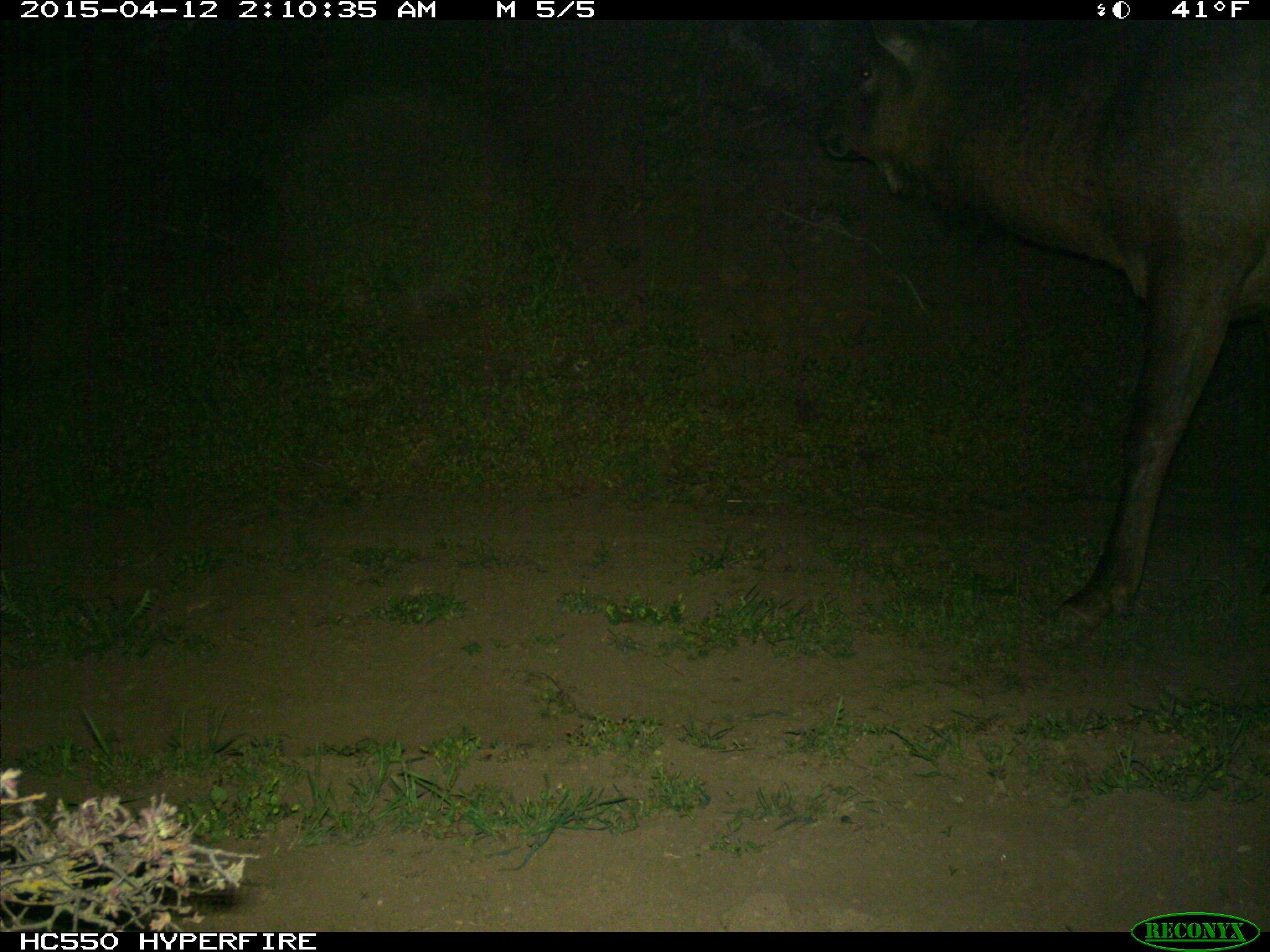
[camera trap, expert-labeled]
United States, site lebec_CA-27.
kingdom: Animalia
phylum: Chordata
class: Mammalia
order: Artiodactyla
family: Cervidae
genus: Cervus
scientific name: Cervus canadensis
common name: elk